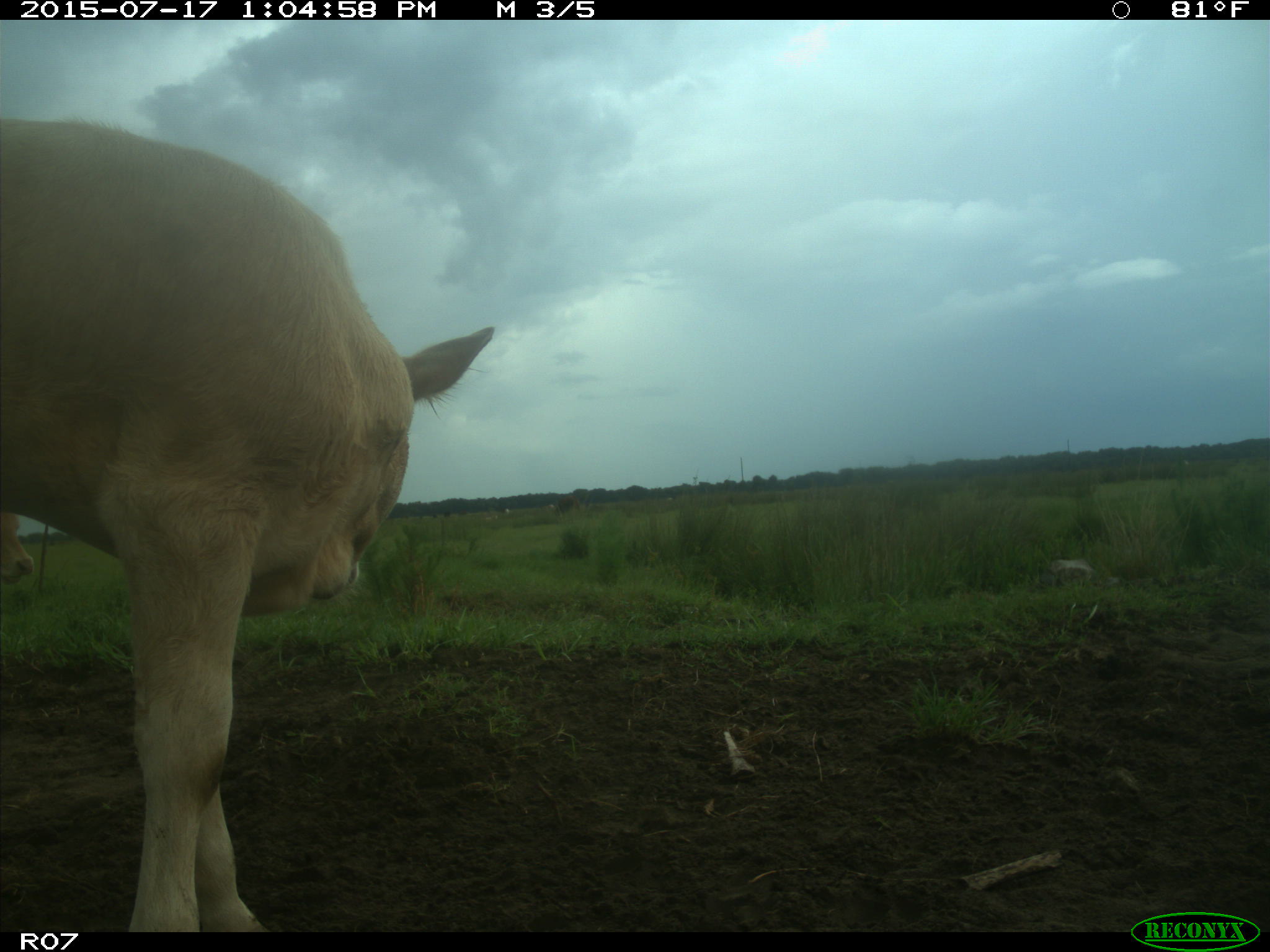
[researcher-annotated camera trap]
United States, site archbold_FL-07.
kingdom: Animalia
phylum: Chordata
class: Mammalia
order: Artiodactyla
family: Bovidae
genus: Bos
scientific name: Bos taurus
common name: domestic cow